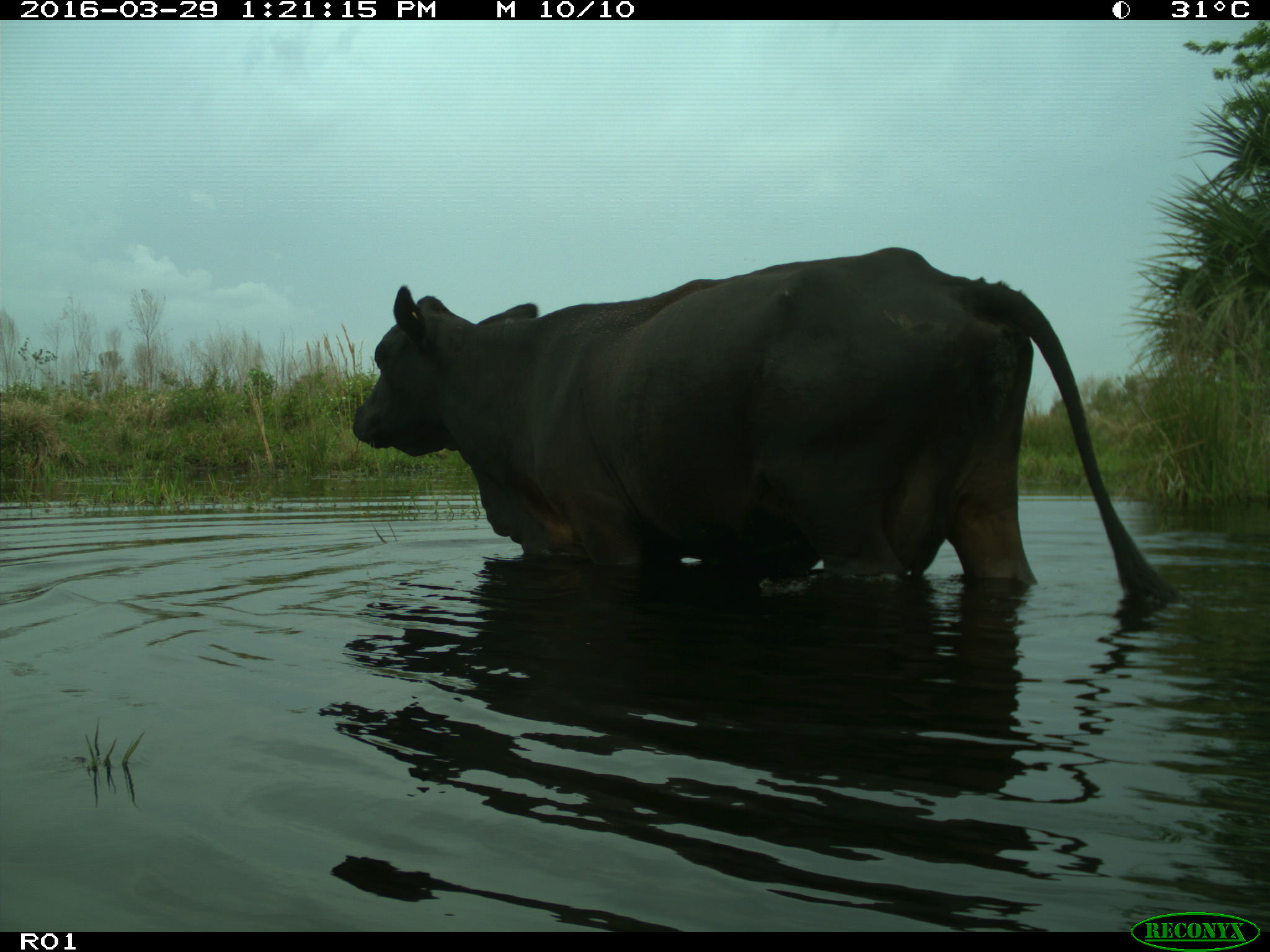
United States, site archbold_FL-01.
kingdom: Animalia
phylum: Chordata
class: Mammalia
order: Artiodactyla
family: Bovidae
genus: Bos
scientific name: Bos taurus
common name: domestic cow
Bos taurus (domestic cow).